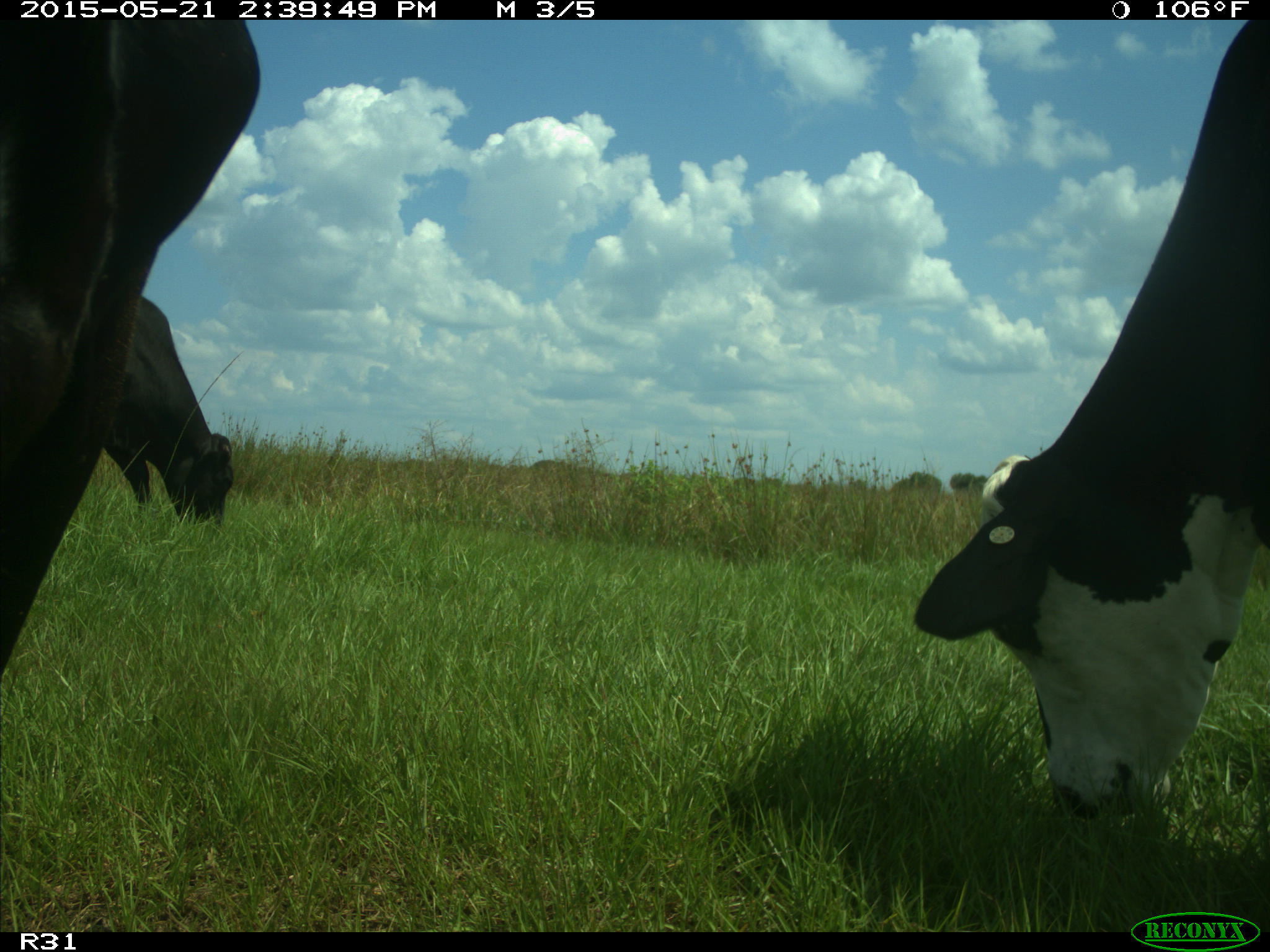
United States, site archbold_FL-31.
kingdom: Animalia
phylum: Chordata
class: Mammalia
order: Artiodactyla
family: Bovidae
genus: Bos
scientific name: Bos taurus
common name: domestic cow